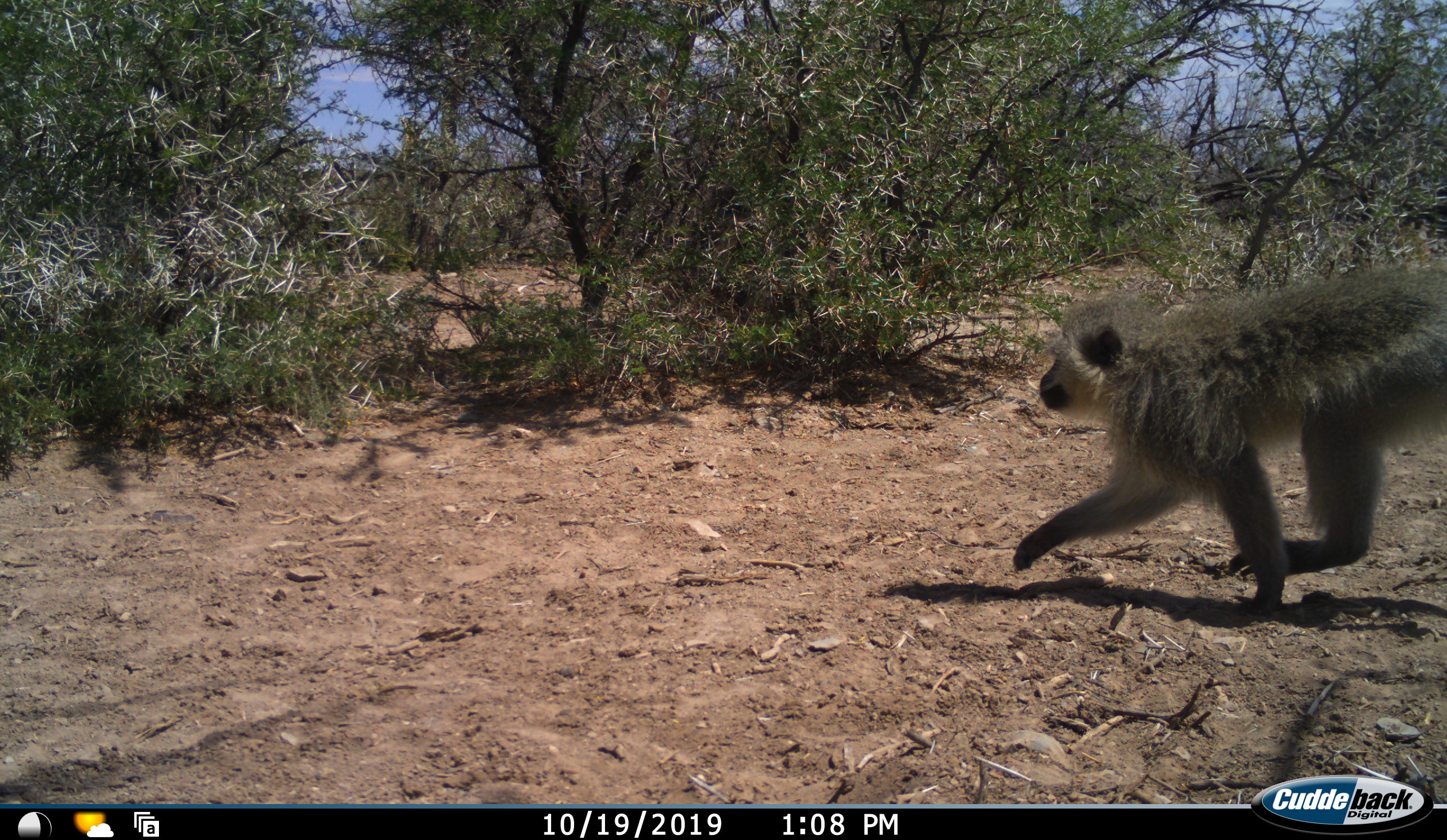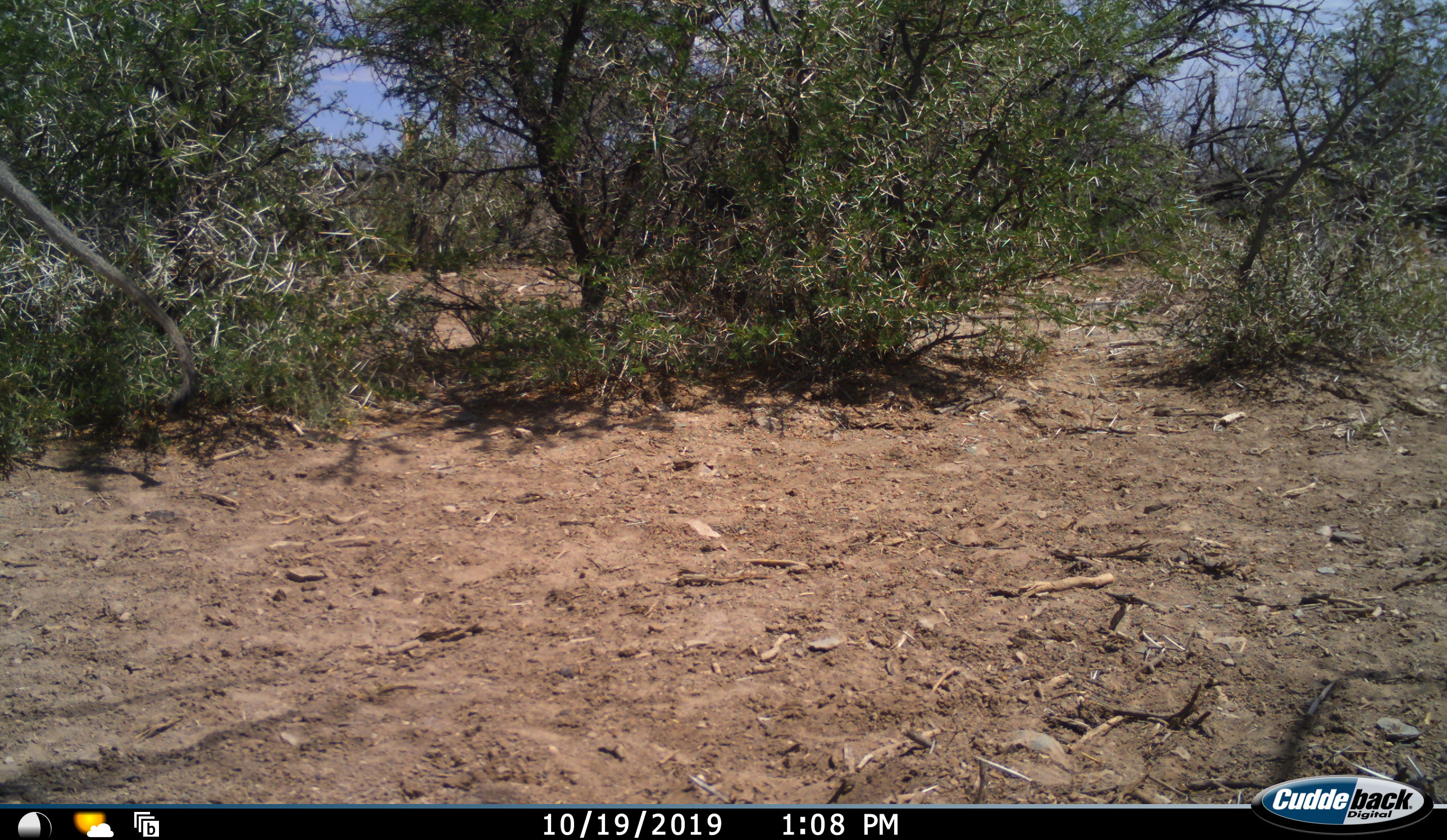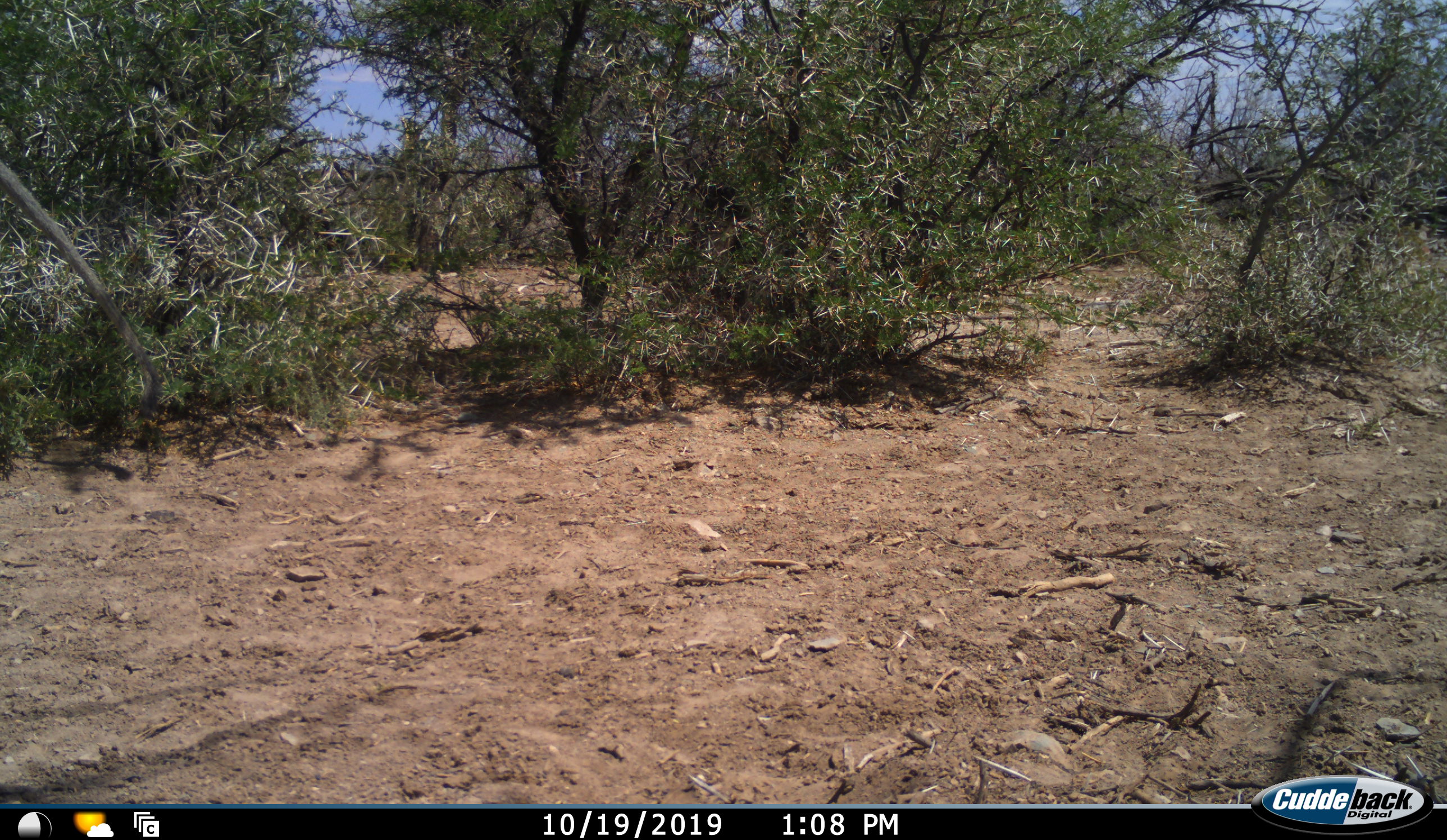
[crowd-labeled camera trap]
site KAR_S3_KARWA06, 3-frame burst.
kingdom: Animalia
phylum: Chordata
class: Mammalia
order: Primates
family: Cercopithecidae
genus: Chlorocebus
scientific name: Chlorocebus pygerythrus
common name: vervet monkey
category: monkeyvervet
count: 1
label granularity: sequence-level